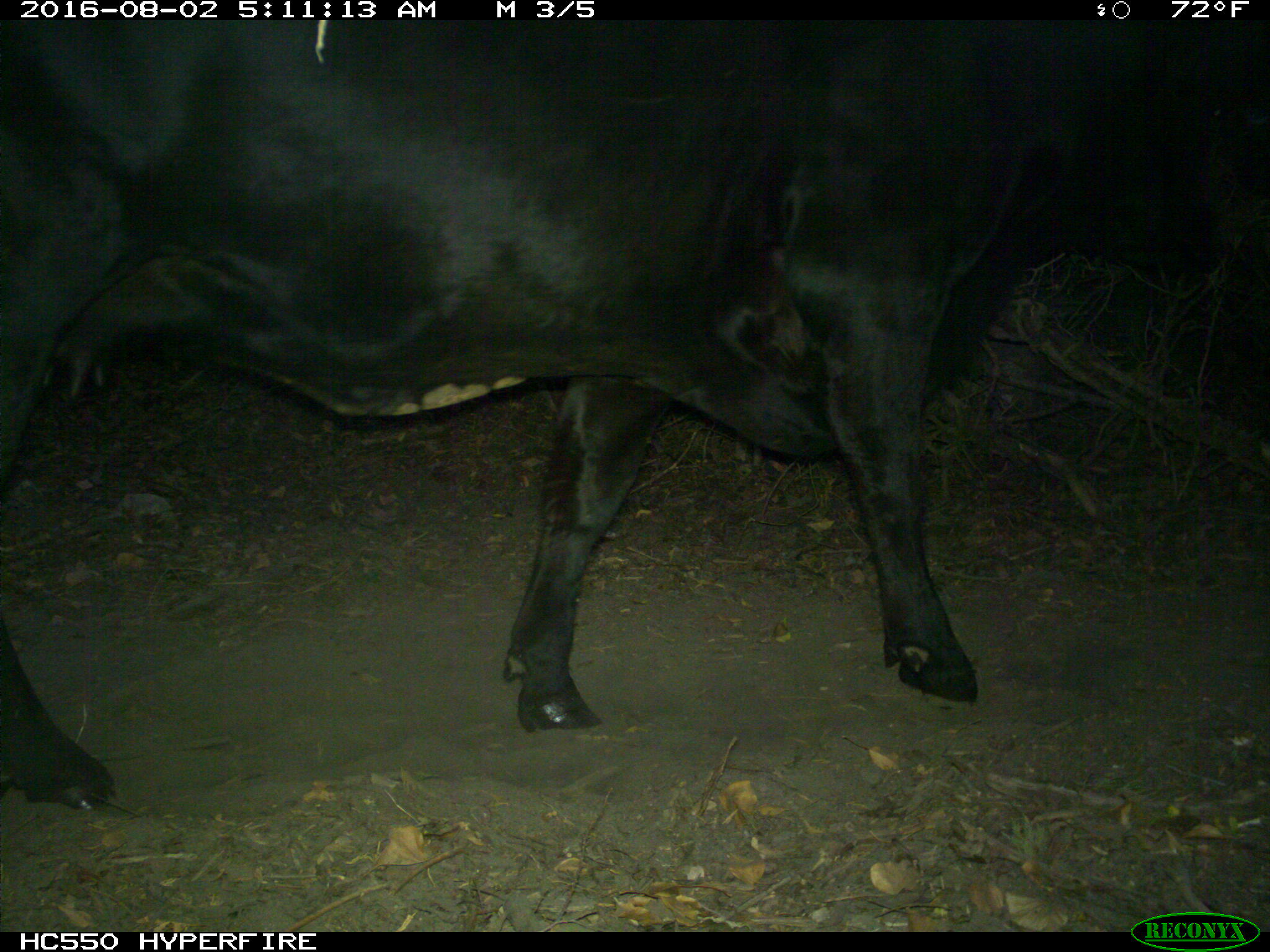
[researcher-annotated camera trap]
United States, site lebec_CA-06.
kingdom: Animalia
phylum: Chordata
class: Mammalia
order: Artiodactyla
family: Bovidae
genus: Bos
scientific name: Bos taurus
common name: domestic cow